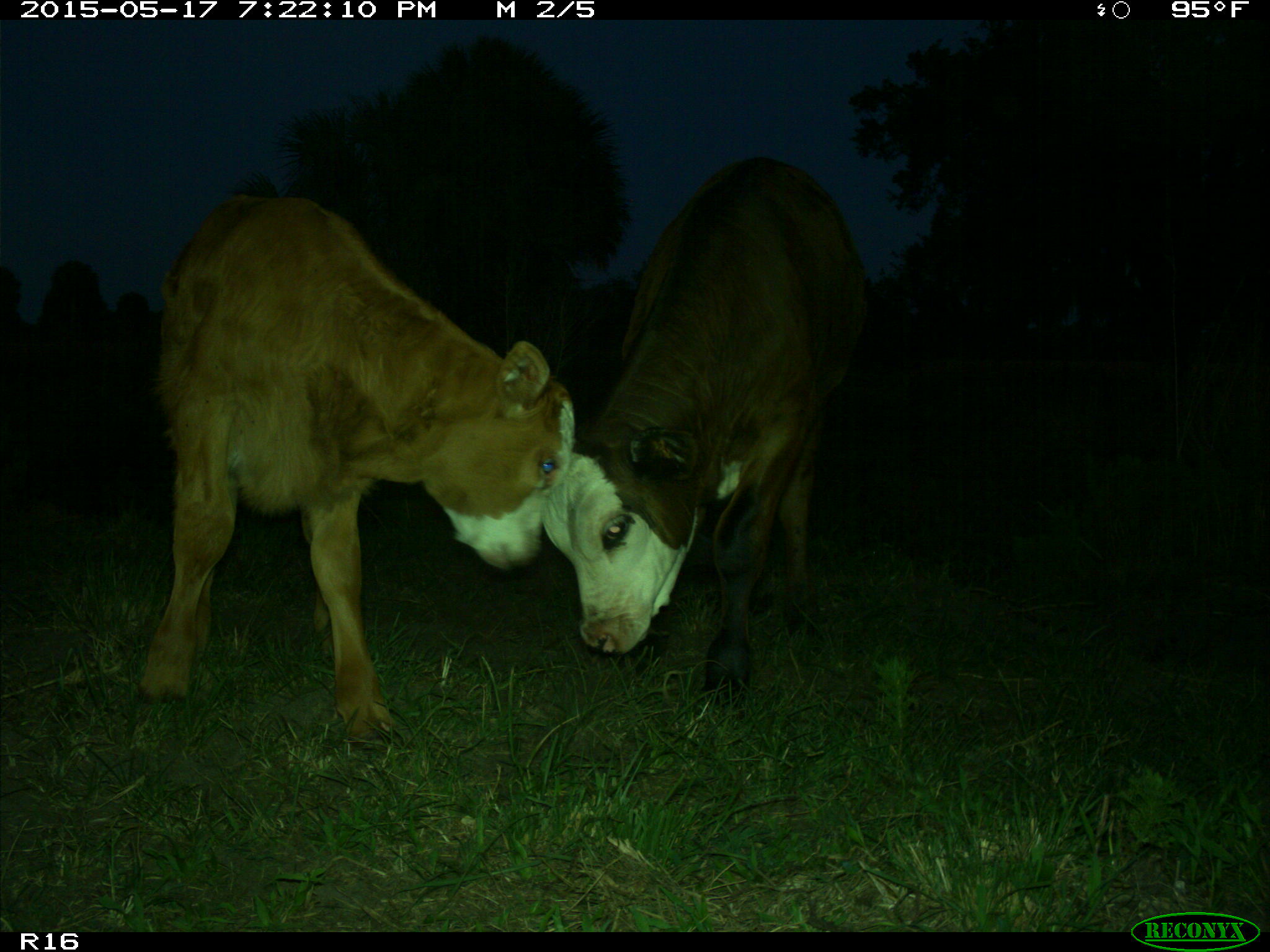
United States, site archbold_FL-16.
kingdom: Animalia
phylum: Chordata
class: Mammalia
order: Artiodactyla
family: Bovidae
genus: Bos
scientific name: Bos taurus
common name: domestic cow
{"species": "Bos taurus (domestic cow)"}